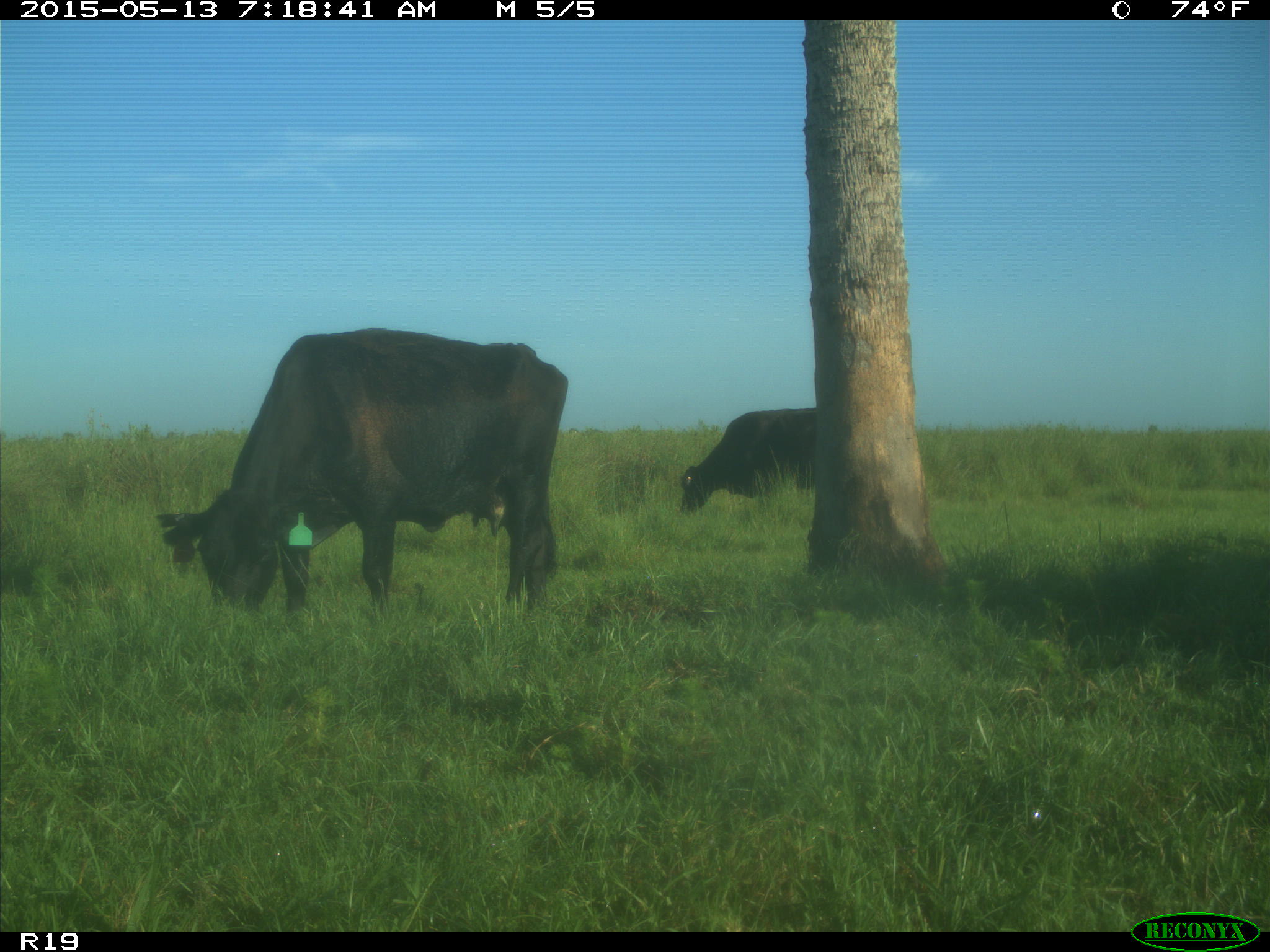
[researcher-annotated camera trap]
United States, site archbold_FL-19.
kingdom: Animalia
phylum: Chordata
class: Mammalia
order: Artiodactyla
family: Bovidae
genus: Bos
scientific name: Bos taurus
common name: domestic cow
Bos taurus (domestic cow).